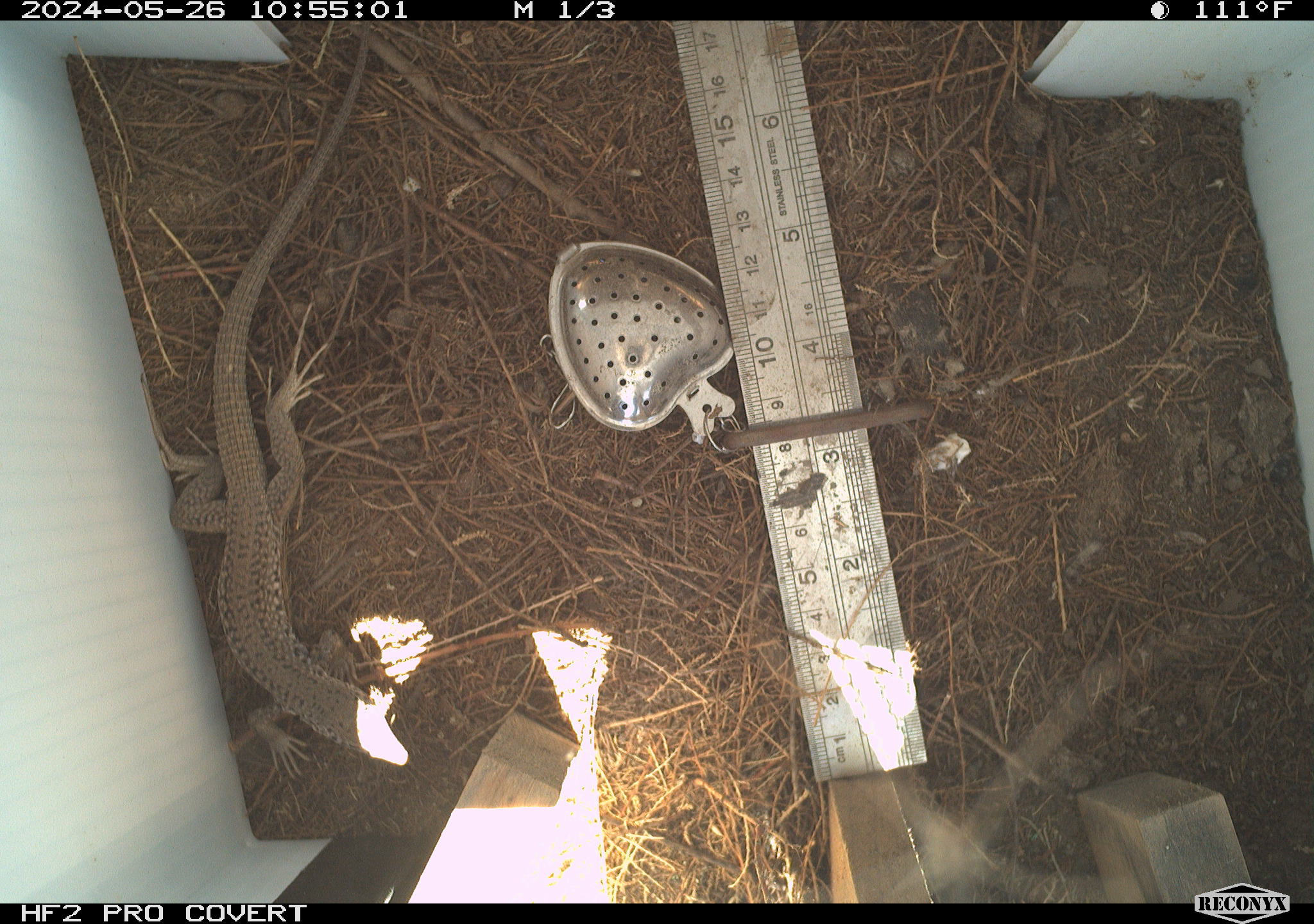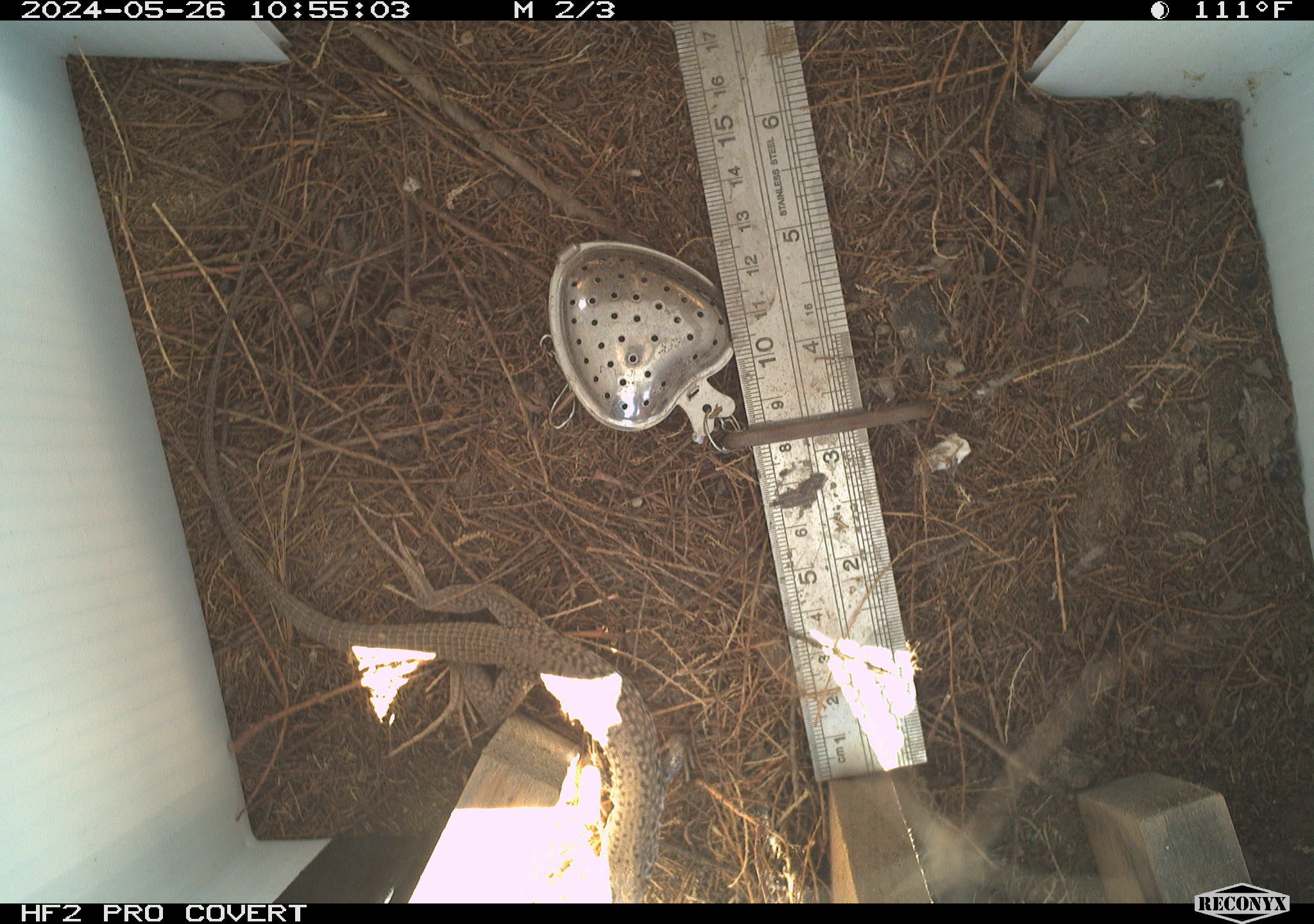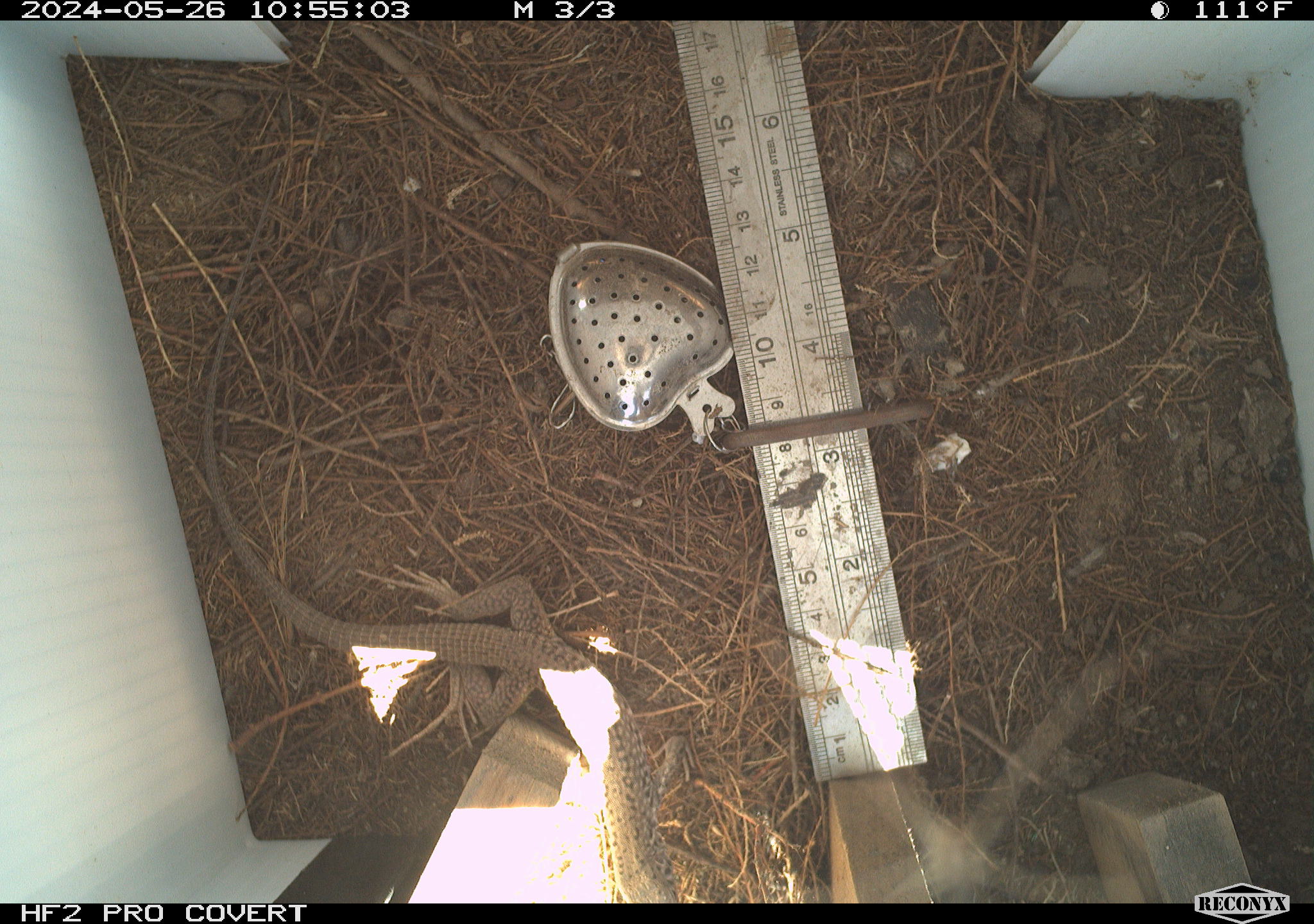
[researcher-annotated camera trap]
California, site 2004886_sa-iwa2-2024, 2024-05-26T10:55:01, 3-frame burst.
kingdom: Animalia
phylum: Chordata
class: Reptilia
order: Squamata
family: Teiidae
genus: Aspidoscelis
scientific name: Aspidoscelis tigris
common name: western whiptail